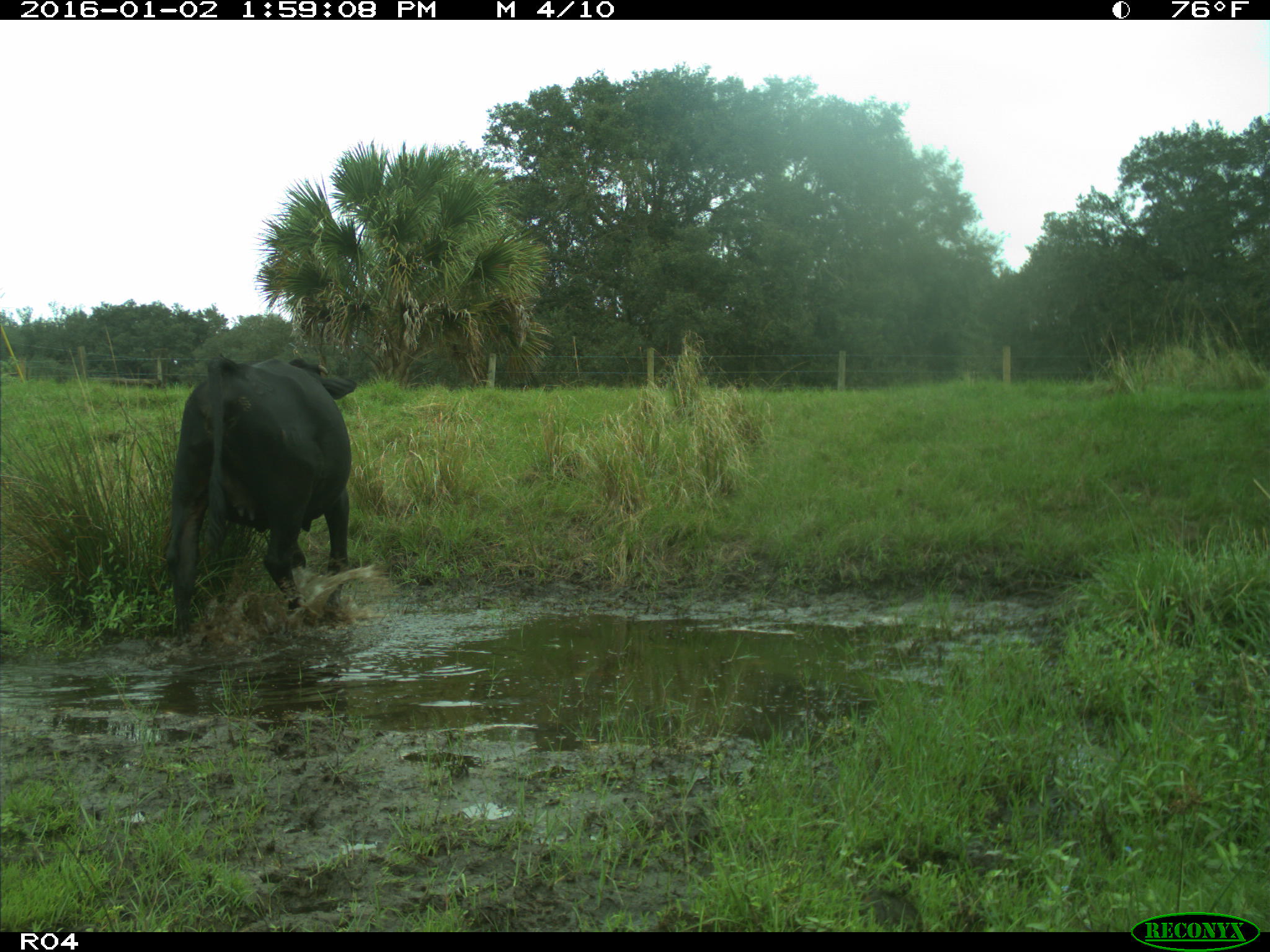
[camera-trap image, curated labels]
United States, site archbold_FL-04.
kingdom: Animalia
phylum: Chordata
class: Mammalia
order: Artiodactyla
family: Bovidae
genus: Bos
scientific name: Bos taurus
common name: domestic cow